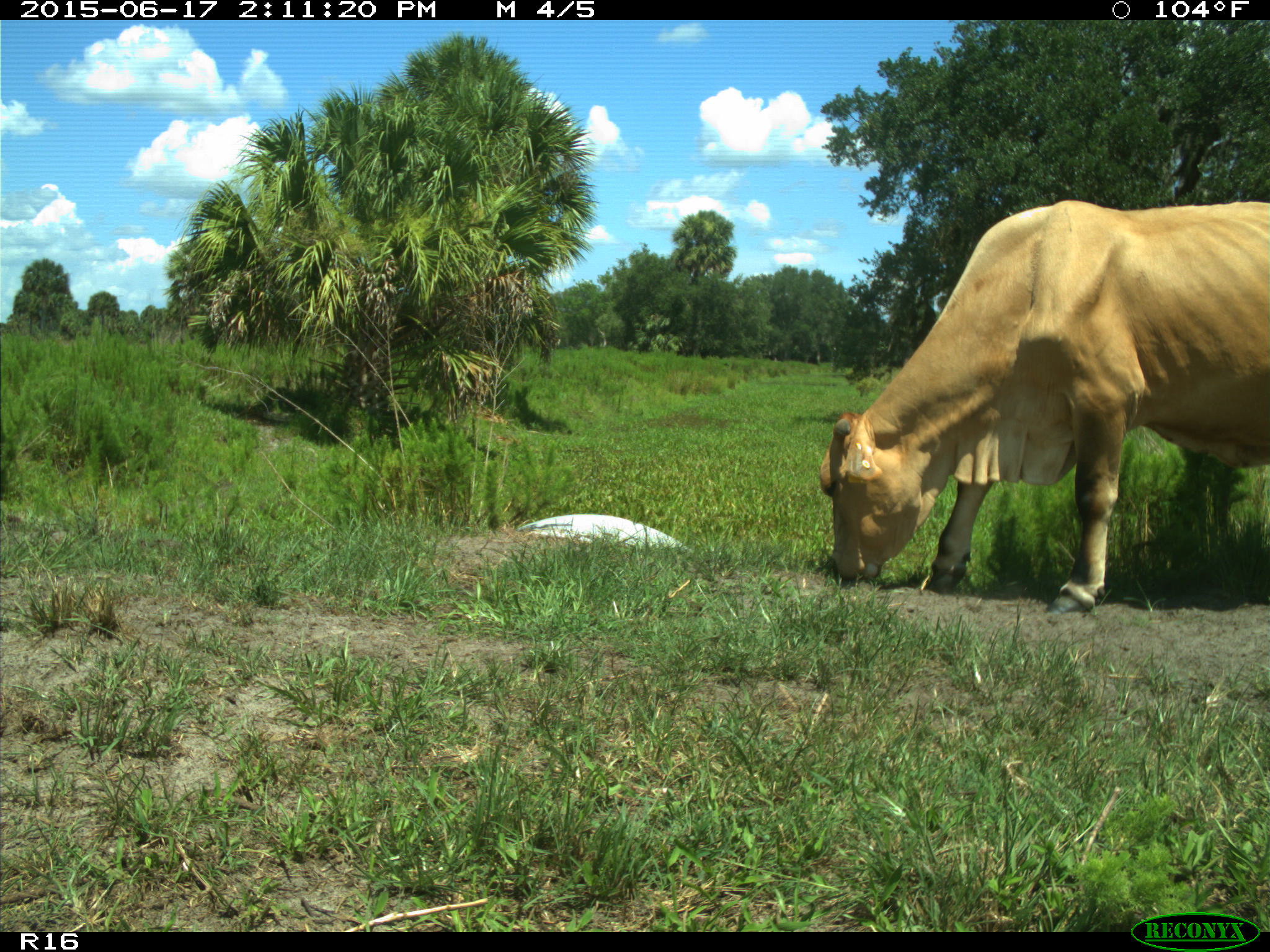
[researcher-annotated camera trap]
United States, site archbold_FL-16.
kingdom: Animalia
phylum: Chordata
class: Mammalia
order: Artiodactyla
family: Bovidae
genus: Bos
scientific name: Bos taurus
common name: domestic cow